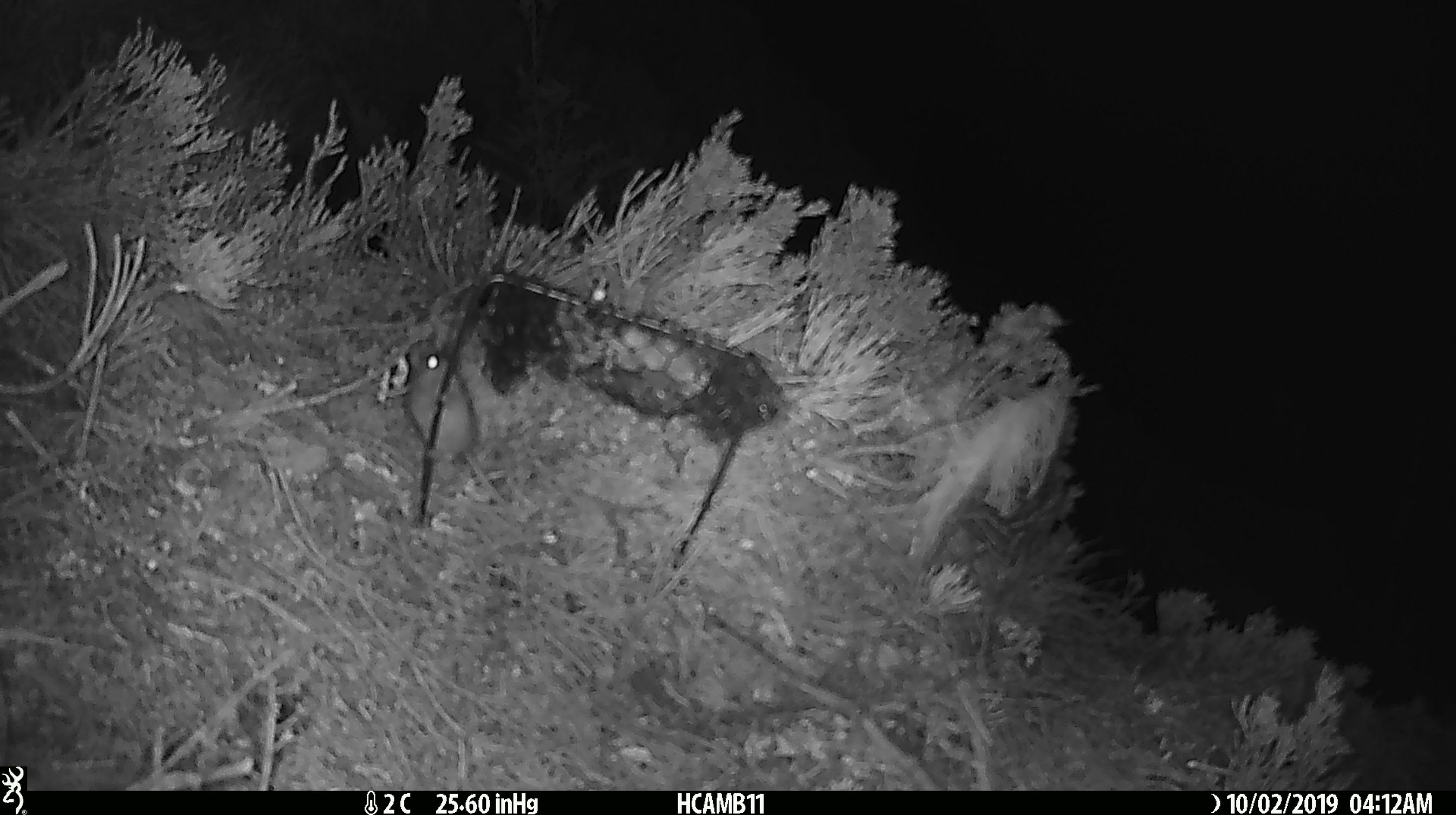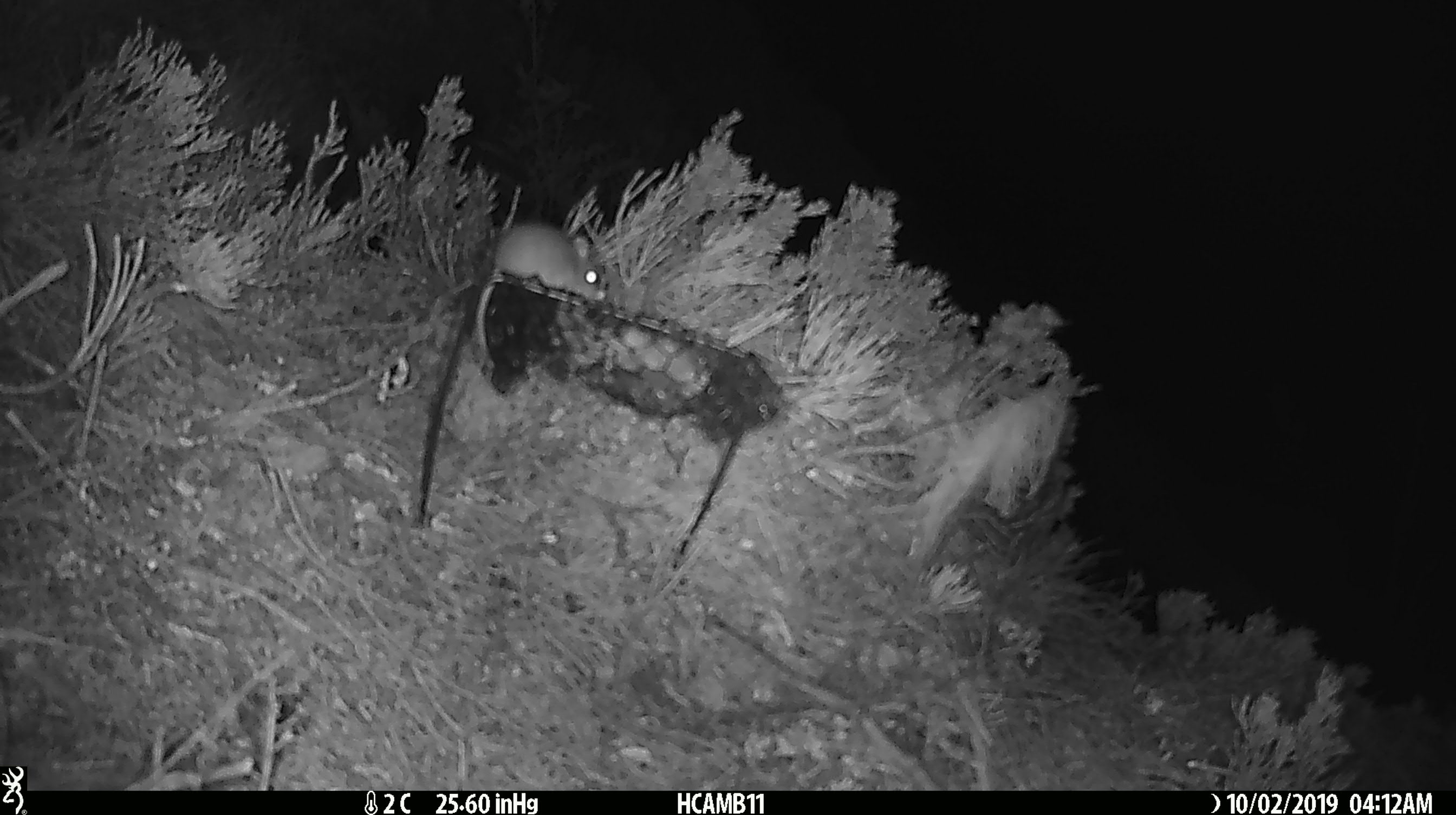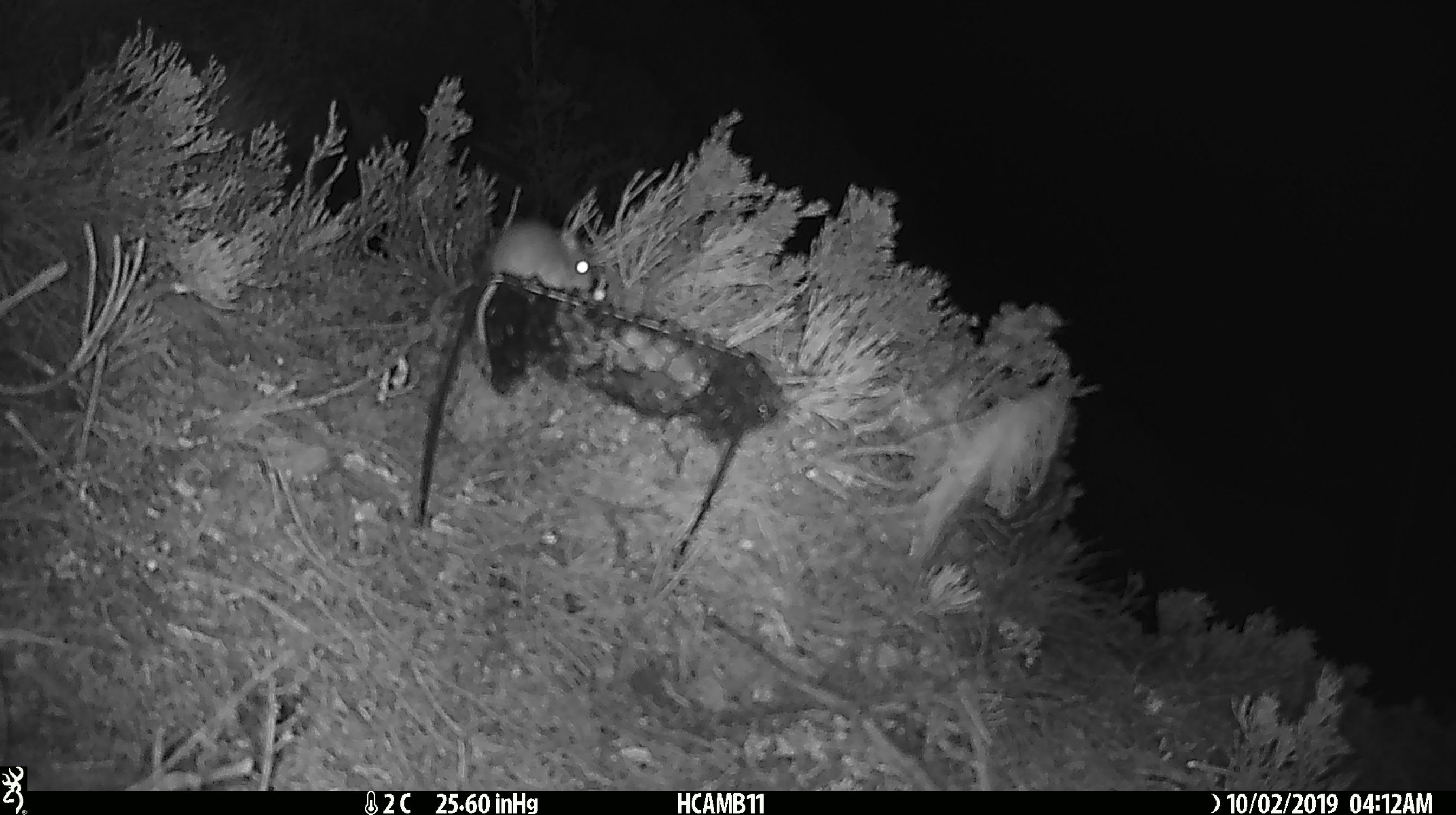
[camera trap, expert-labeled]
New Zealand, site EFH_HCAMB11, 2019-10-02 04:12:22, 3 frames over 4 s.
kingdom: Animalia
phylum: Chordata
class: Mammalia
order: Rodentia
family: Muridae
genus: Mus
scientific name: Mus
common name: mouse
Mouse (Mus).